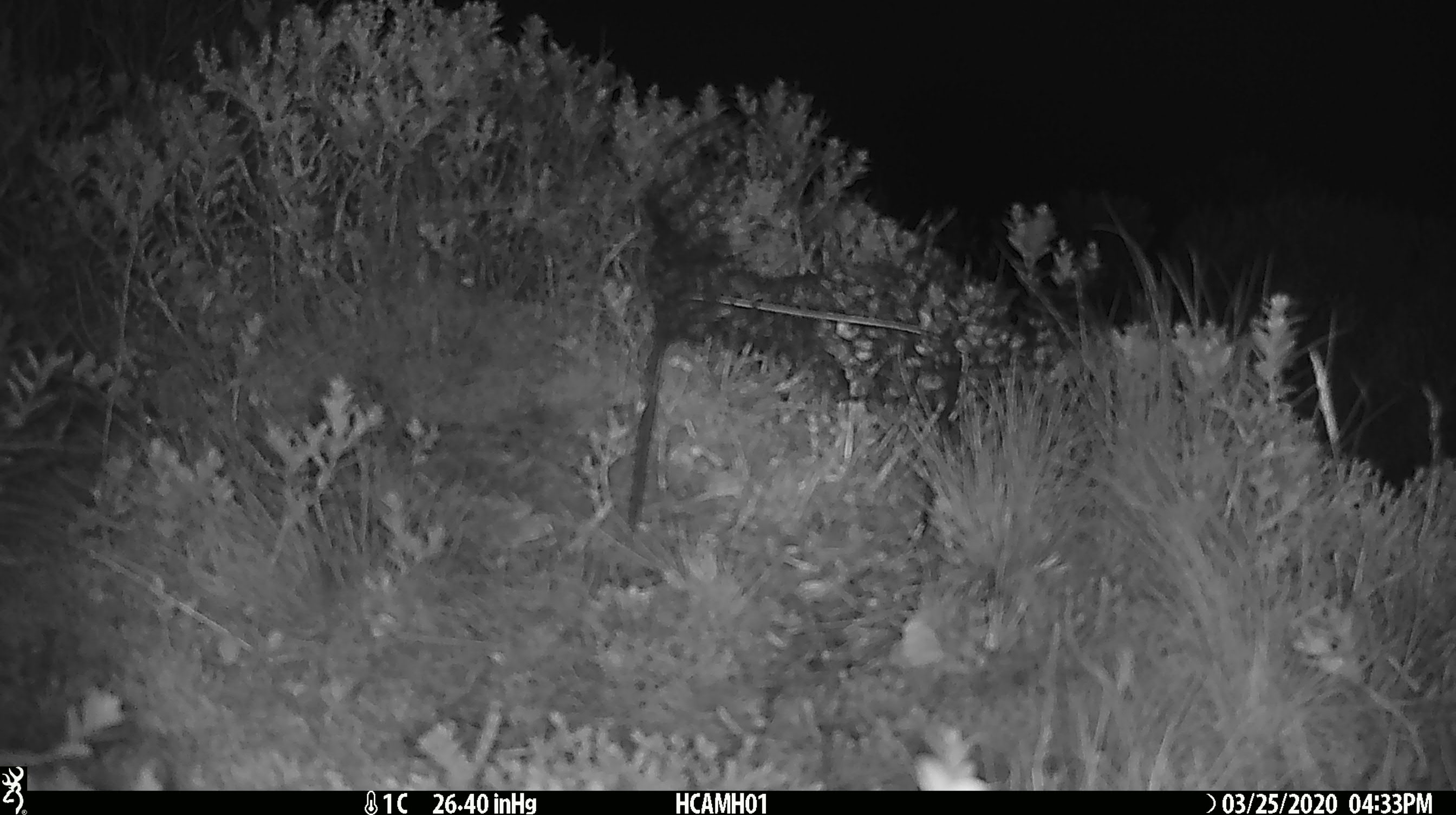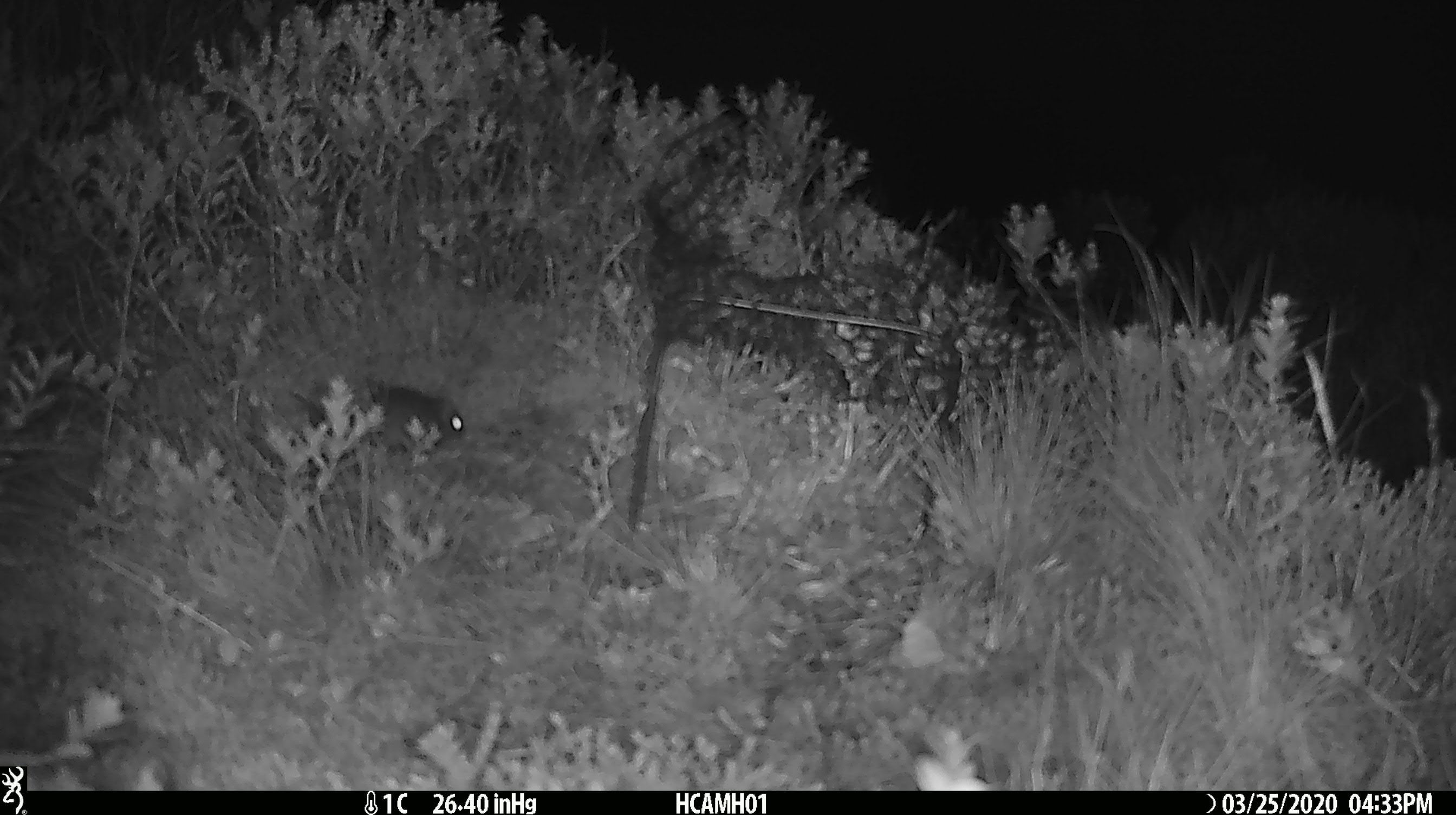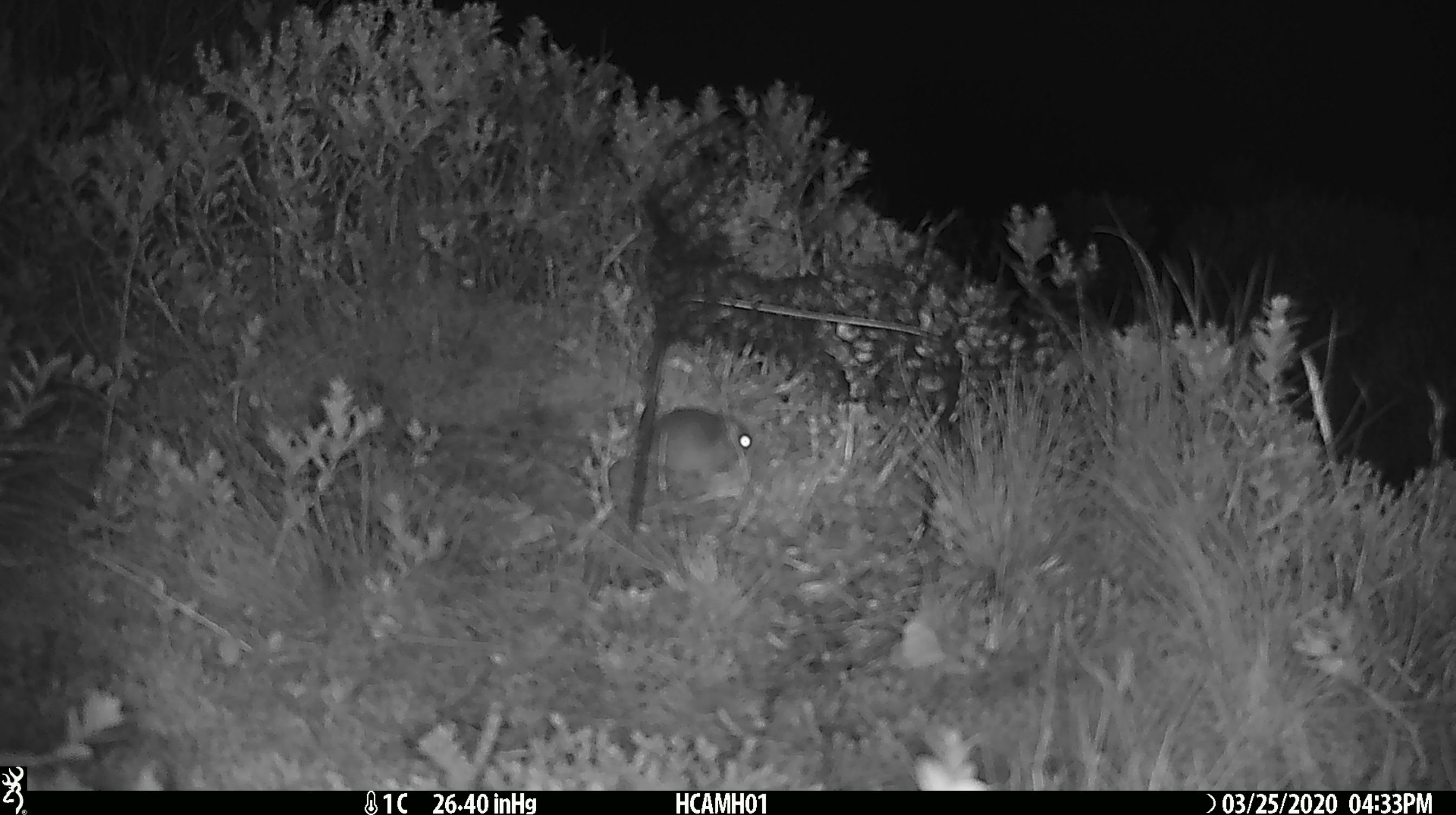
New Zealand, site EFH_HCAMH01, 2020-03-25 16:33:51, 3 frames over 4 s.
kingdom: Animalia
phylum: Chordata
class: Mammalia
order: Rodentia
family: Muridae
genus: Mus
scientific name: Mus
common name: mouse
Mouse (Mus).